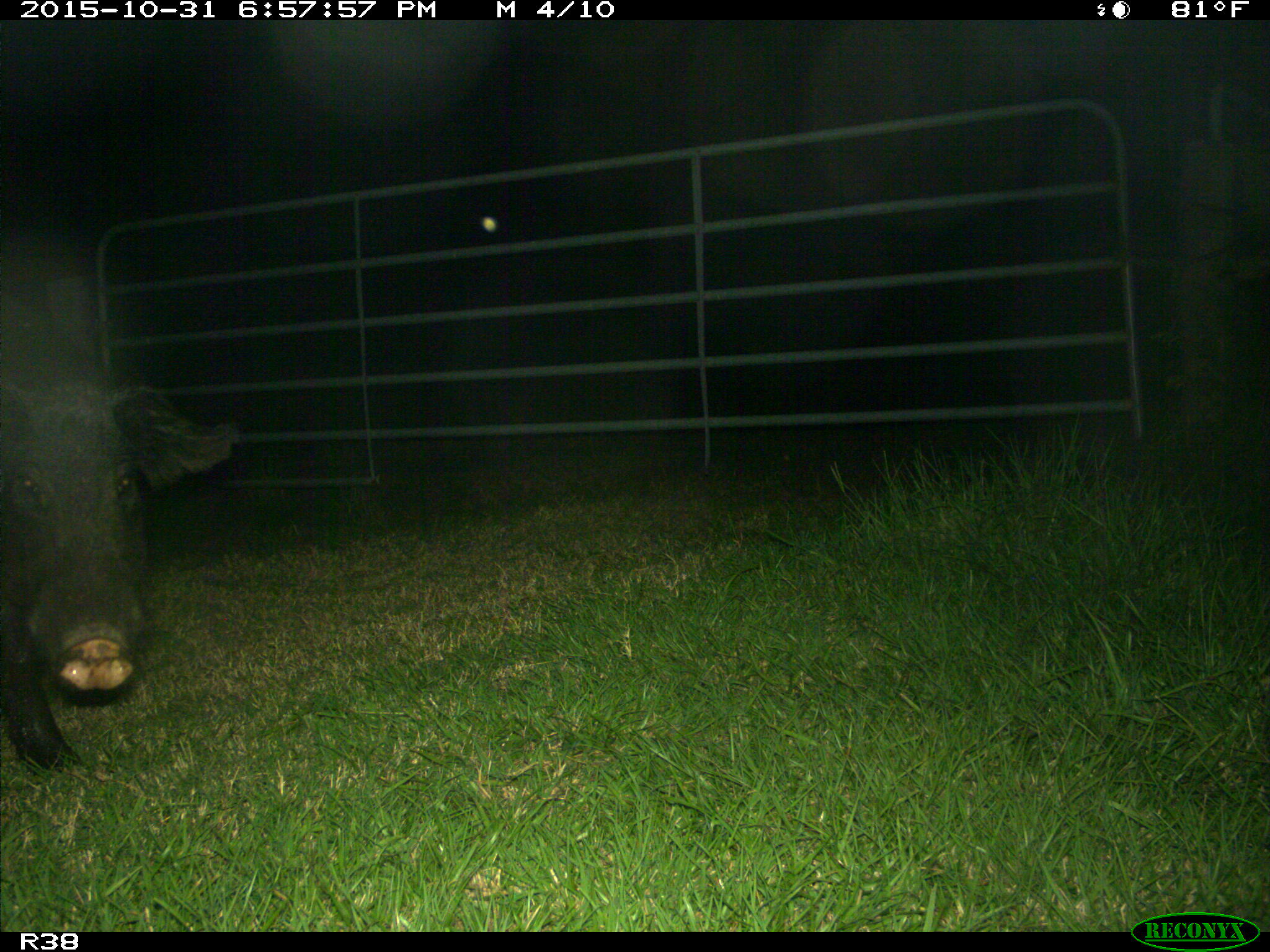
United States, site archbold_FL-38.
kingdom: Animalia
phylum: Chordata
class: Mammalia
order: Artiodactyla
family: Suidae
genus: Sus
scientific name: Sus scrofa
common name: wild boar